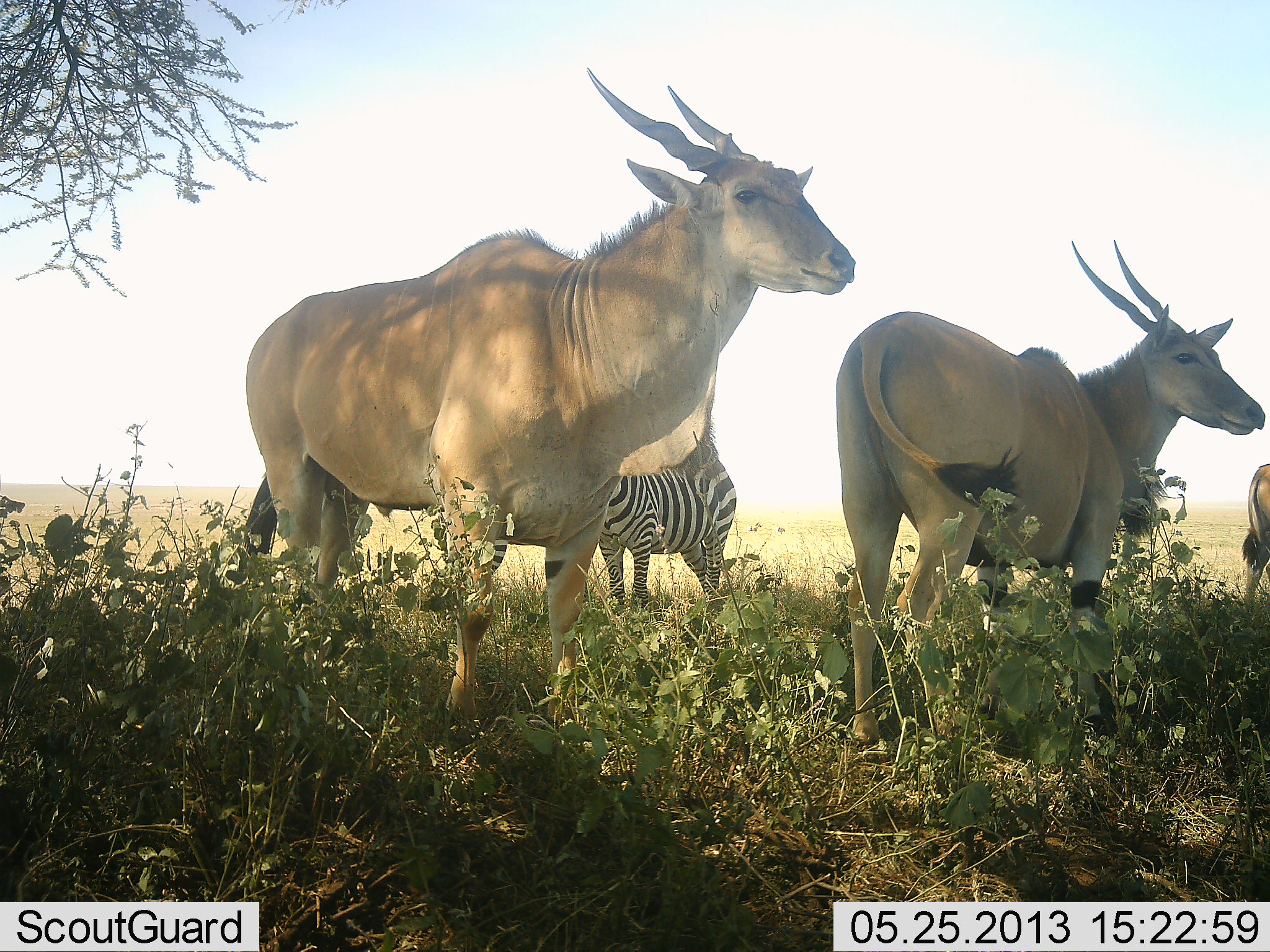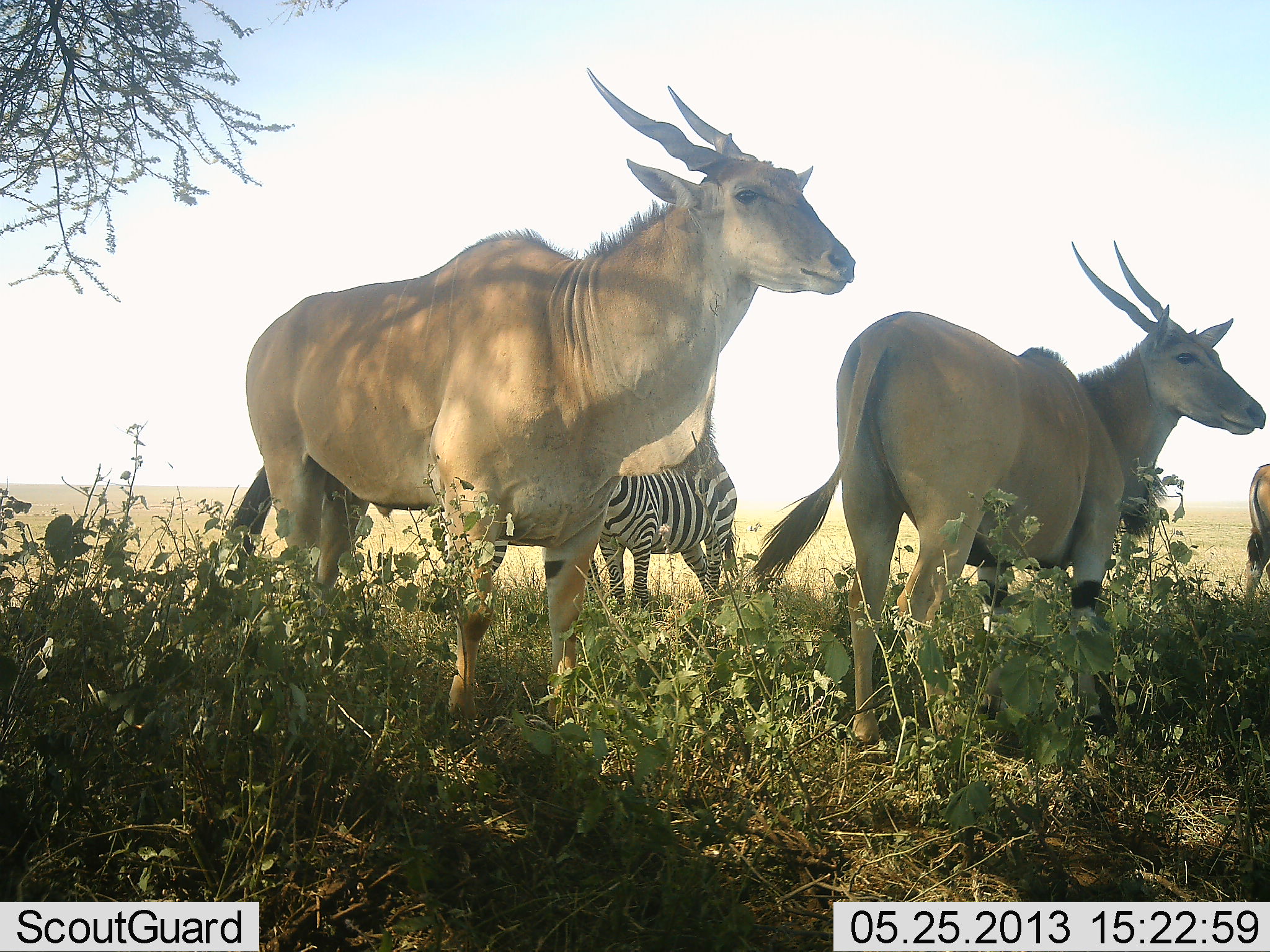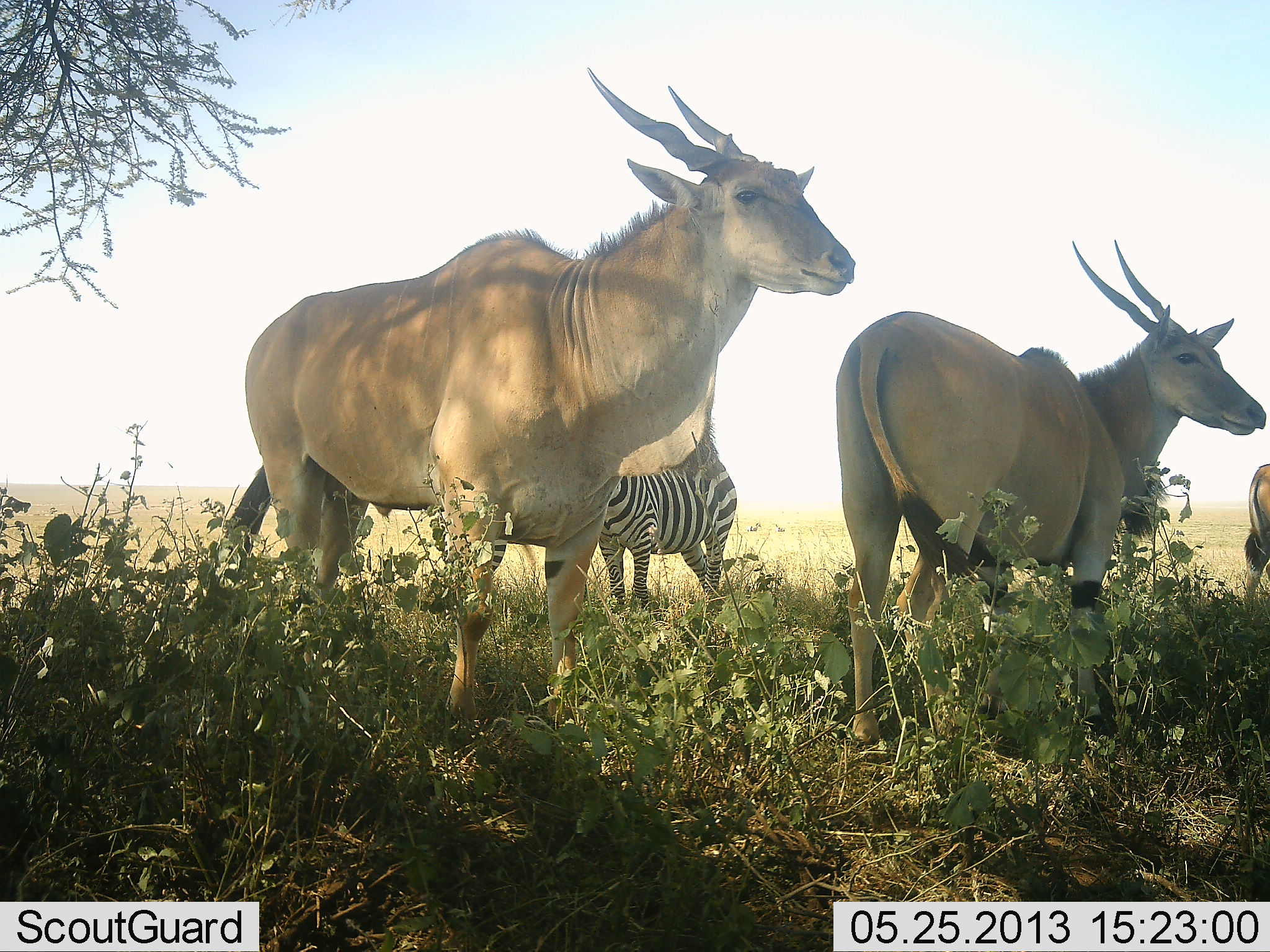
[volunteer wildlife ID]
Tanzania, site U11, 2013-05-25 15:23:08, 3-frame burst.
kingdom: Animalia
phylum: Chordata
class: Mammalia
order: Artiodactyla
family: Bovidae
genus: Tragelaphus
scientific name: Tragelaphus oryx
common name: eland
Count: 3.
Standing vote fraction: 100%.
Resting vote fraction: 0%.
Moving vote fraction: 6%.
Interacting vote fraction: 0%.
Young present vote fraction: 0%.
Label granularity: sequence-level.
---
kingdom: Animalia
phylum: Chordata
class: Mammalia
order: Perissodactyla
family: Equidae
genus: Equus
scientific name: Equus quagga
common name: plains zebra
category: zebra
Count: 1.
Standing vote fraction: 88%.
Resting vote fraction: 0%.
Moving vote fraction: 0%.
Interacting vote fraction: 0%.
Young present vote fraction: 0%.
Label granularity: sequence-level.